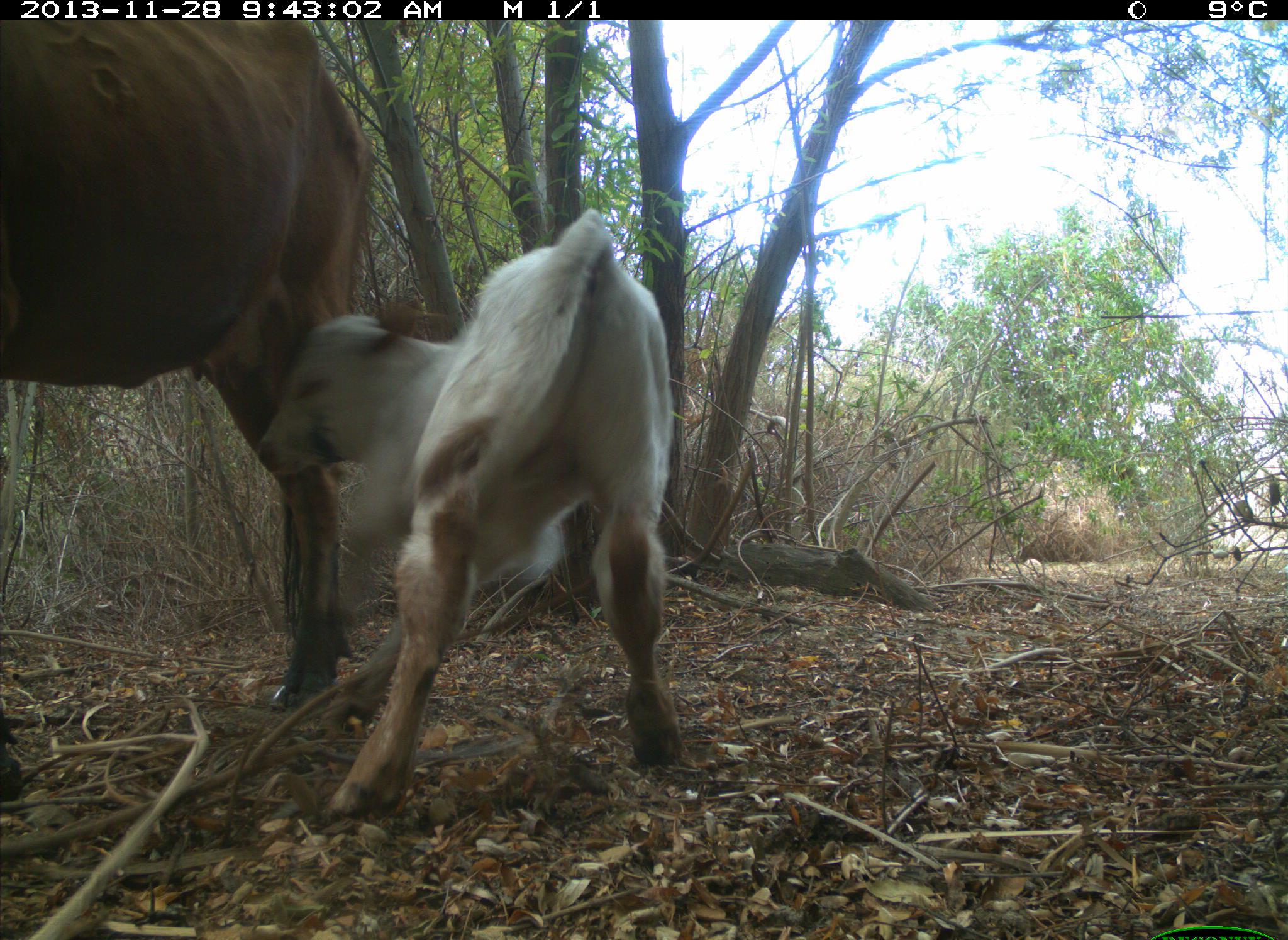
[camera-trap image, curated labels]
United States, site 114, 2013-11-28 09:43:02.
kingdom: Animalia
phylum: Chordata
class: Mammalia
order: Artiodactyla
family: Bovidae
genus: Bos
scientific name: Bos taurus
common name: cow